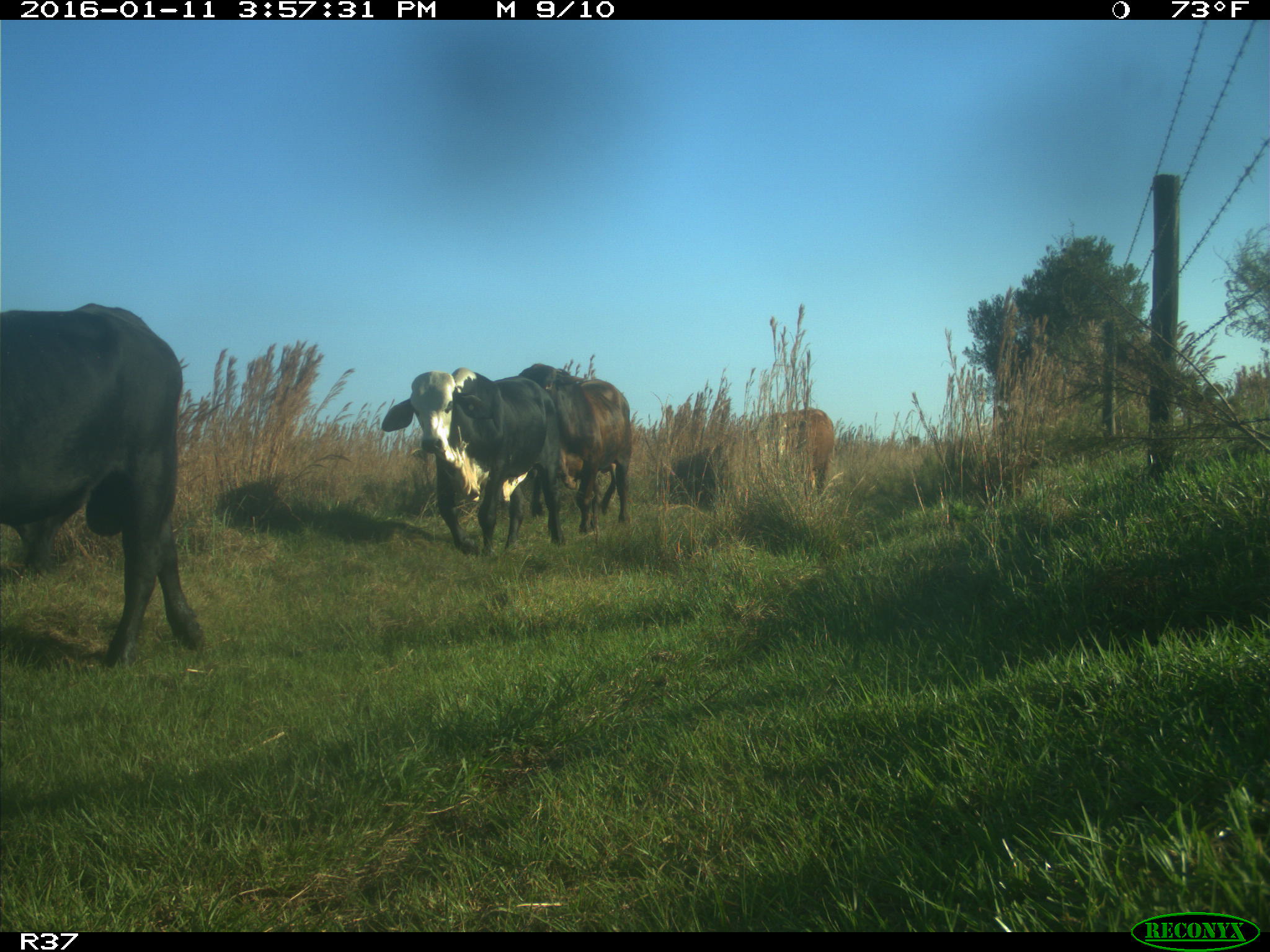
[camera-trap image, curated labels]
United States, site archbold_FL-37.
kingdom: Animalia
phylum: Chordata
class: Mammalia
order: Artiodactyla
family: Bovidae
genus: Bos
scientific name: Bos taurus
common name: domestic cow